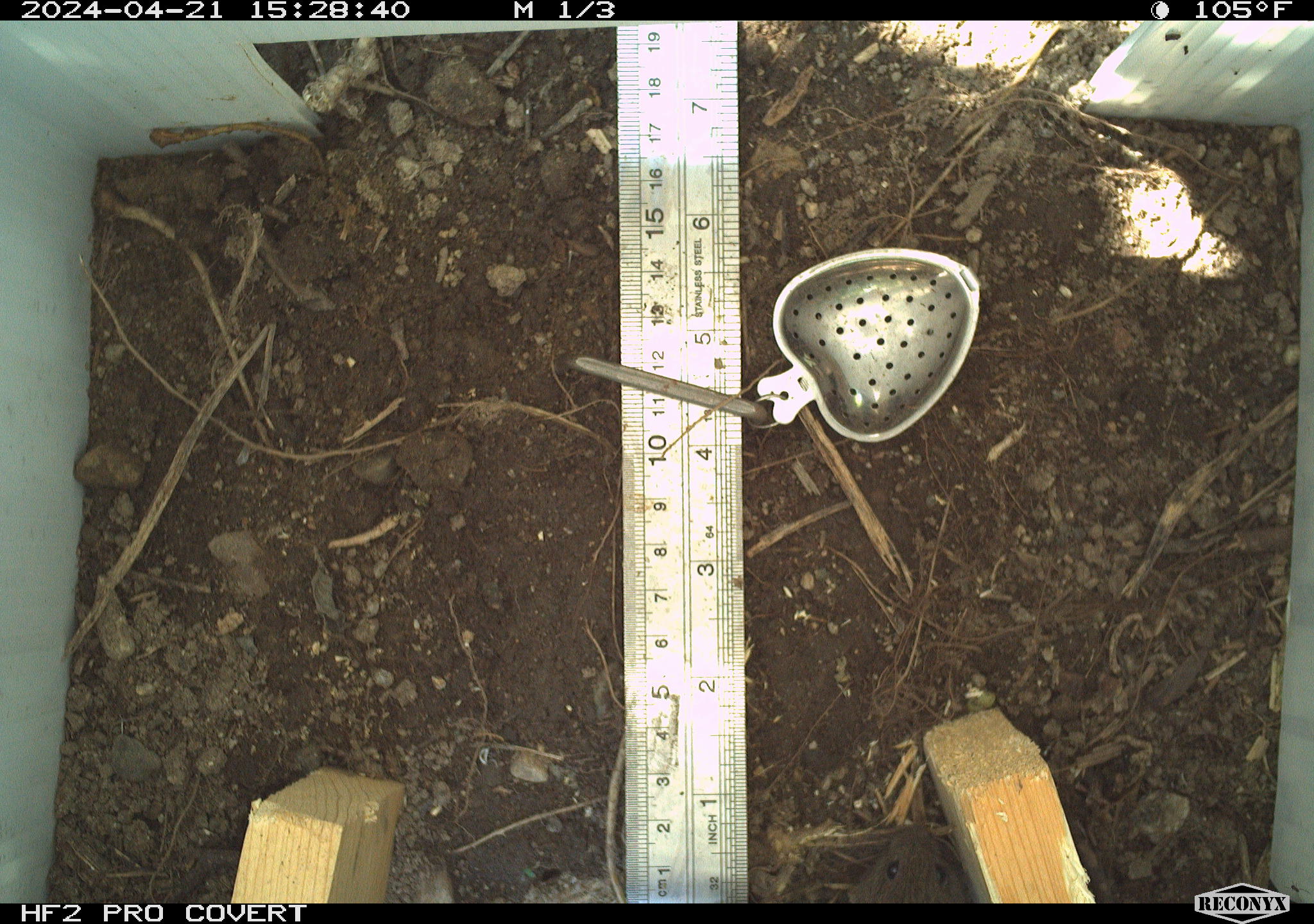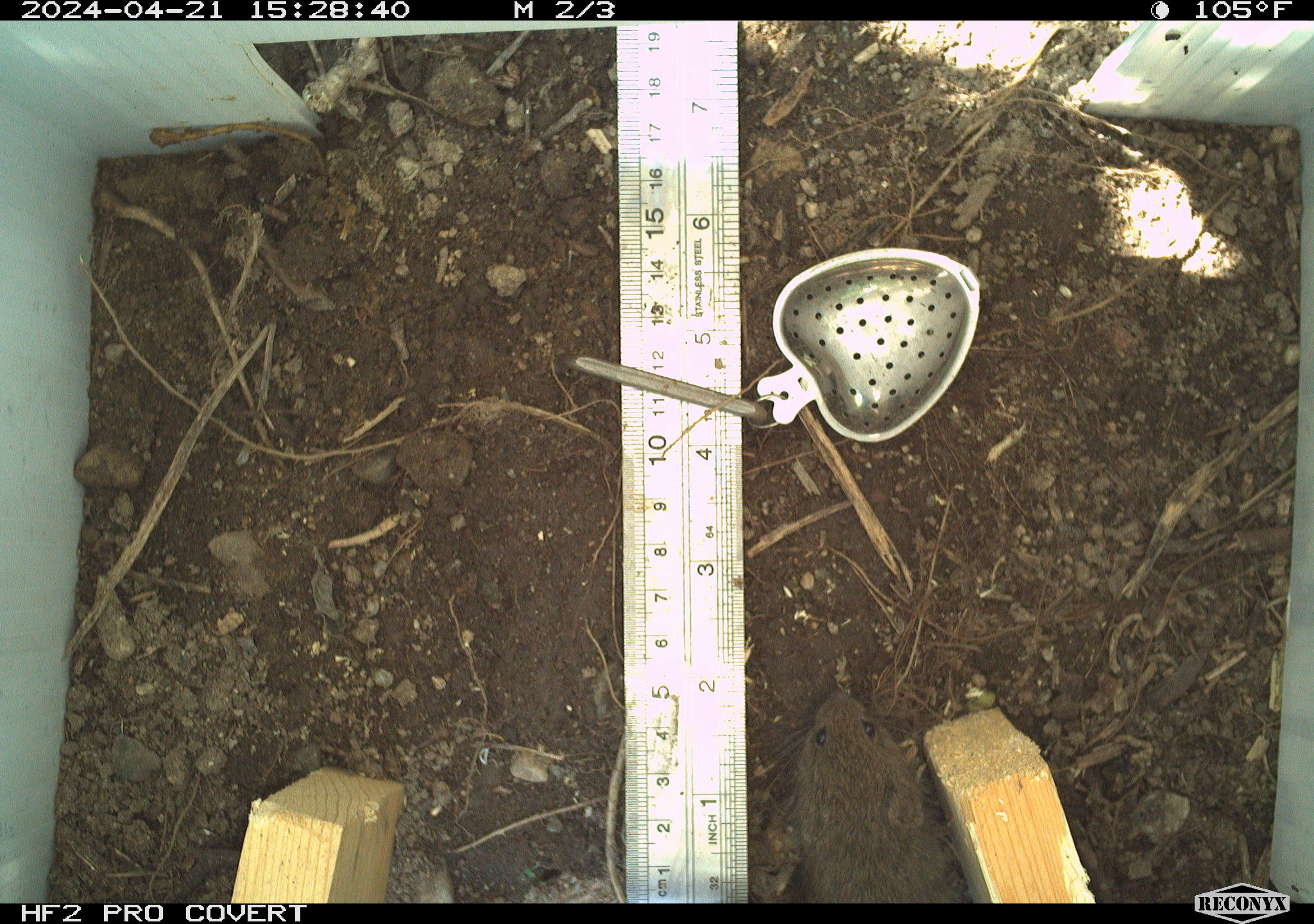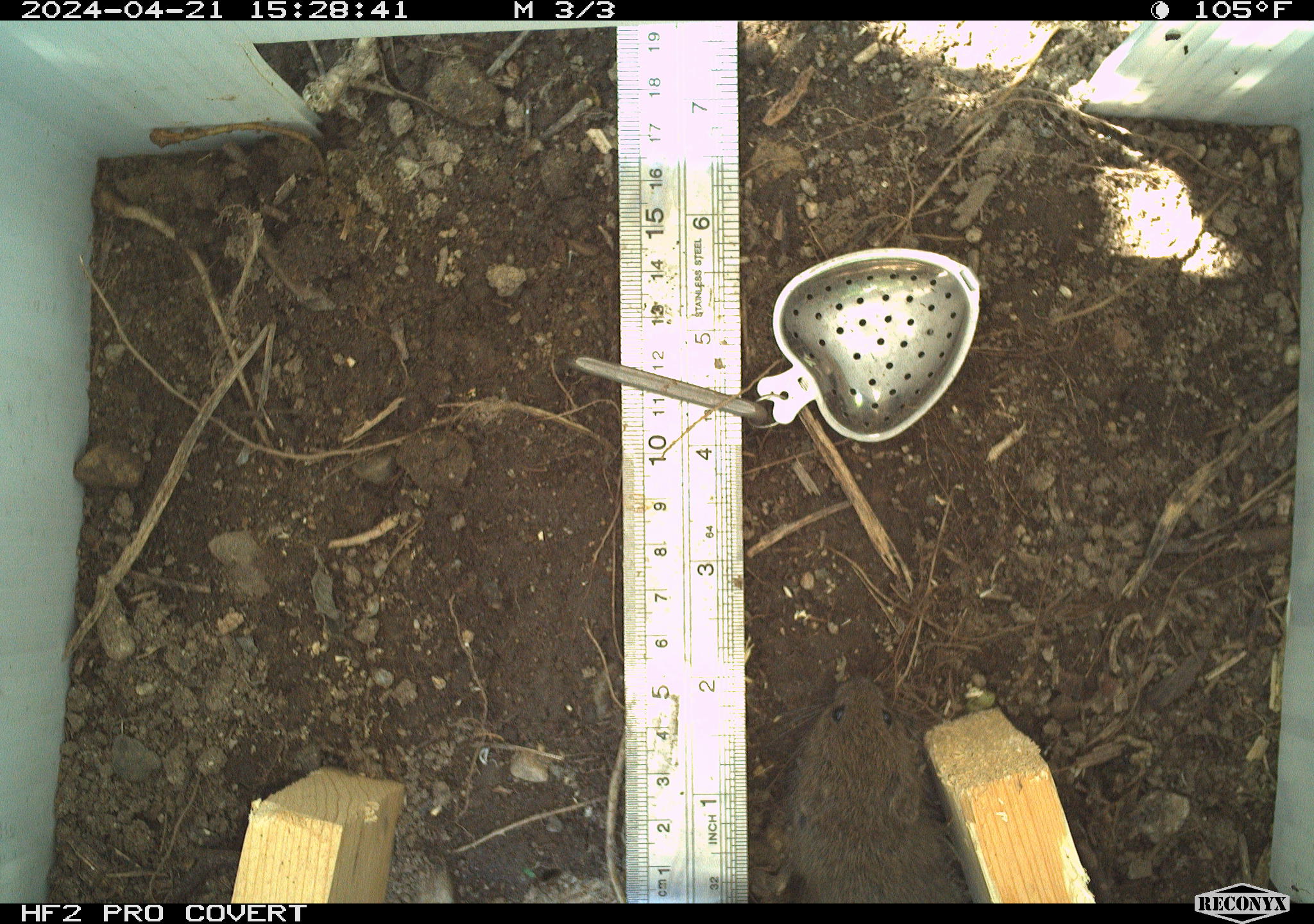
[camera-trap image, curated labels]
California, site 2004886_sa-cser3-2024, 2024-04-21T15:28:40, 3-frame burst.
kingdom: Animalia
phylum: Chordata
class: Mammalia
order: Rodentia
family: Cricetidae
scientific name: Cricetidae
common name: hamsters, voles, lemmings, and allies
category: cricetidae family